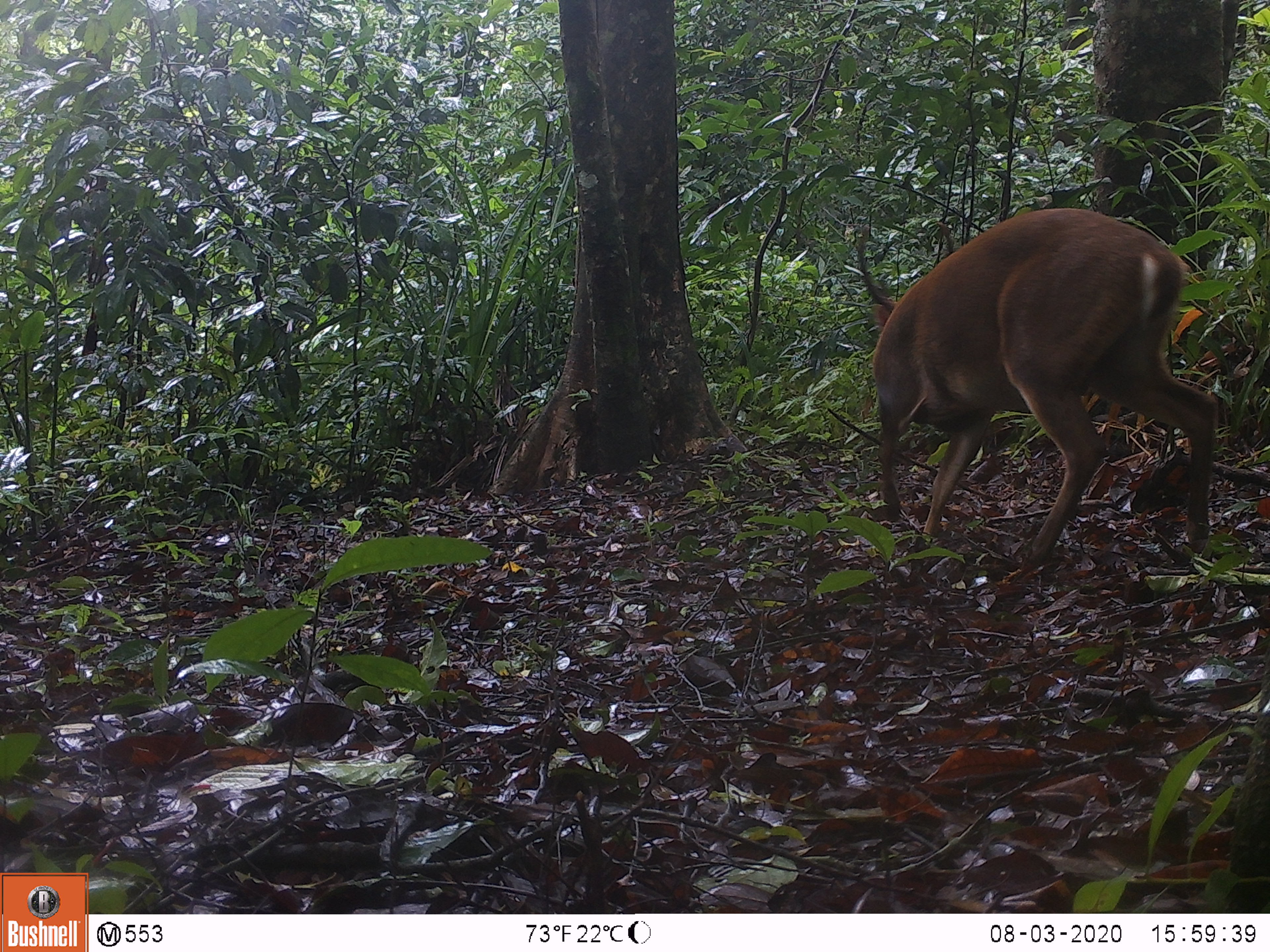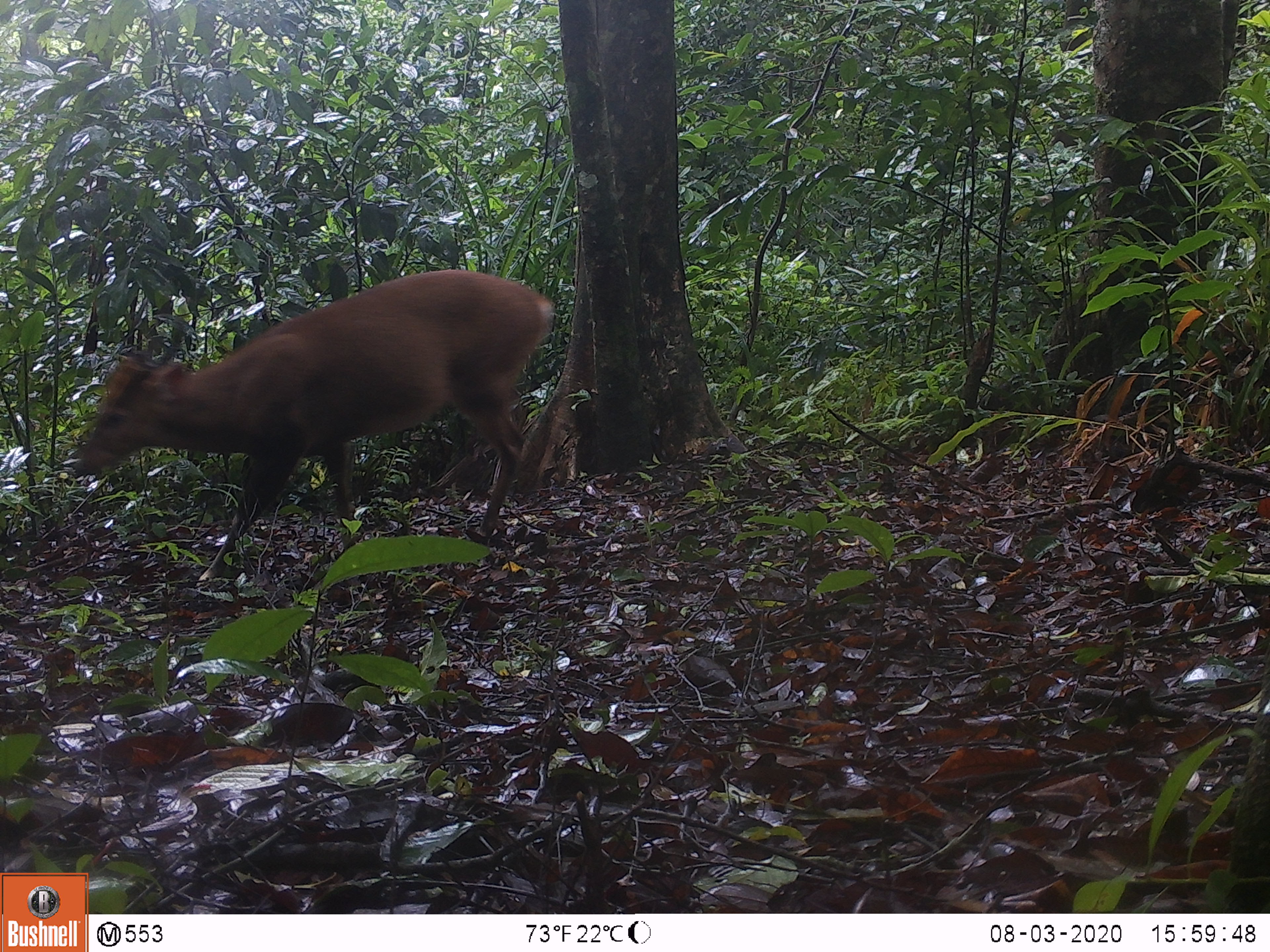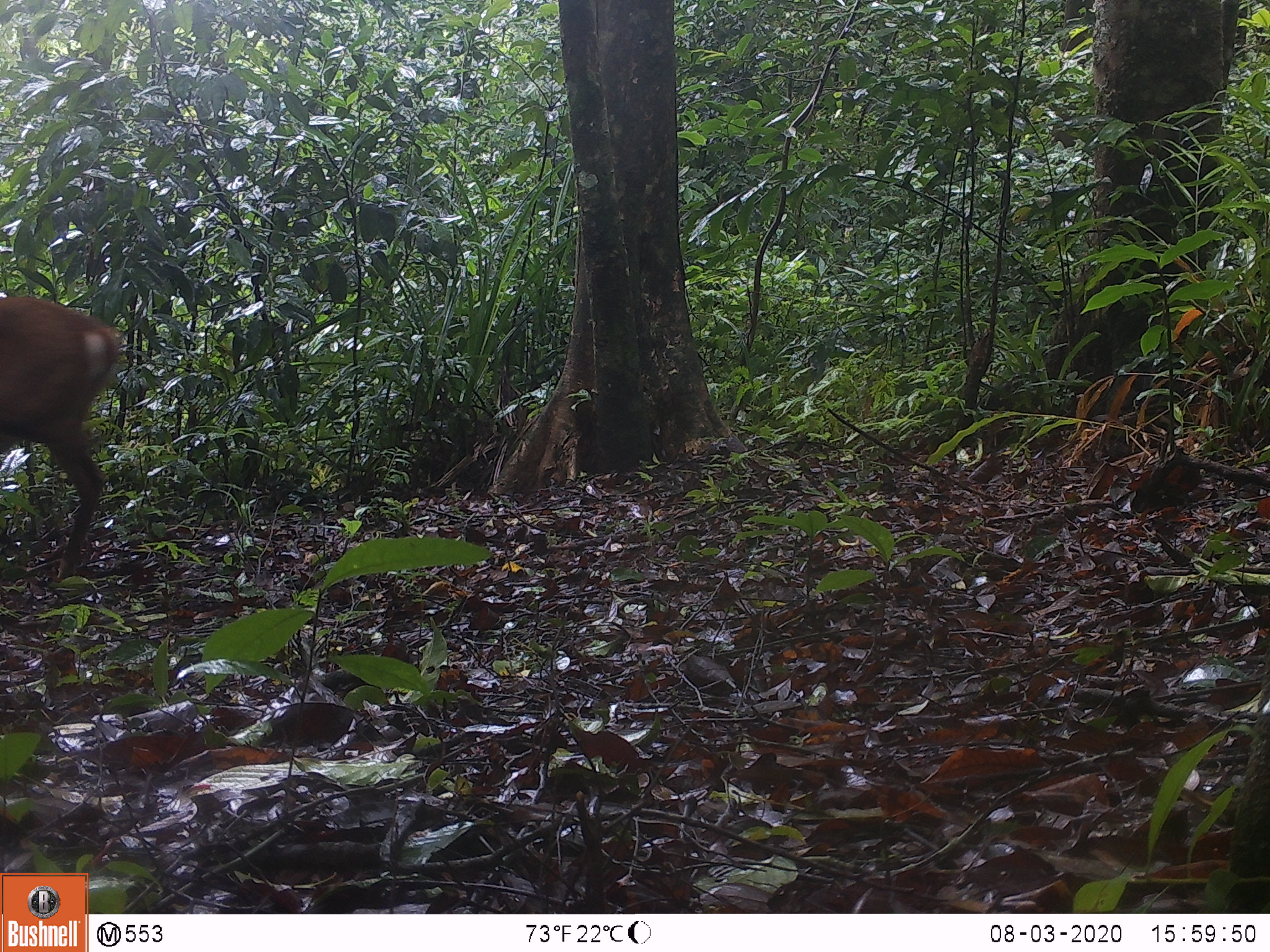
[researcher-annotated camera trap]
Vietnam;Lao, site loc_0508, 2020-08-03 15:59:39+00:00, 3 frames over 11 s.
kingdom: Animalia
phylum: Chordata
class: Mammalia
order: Artiodactyla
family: Cervidae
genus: Muntiacus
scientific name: Muntiacus vuquangensis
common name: large-antlered muntjac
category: large antlered muntjac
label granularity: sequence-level